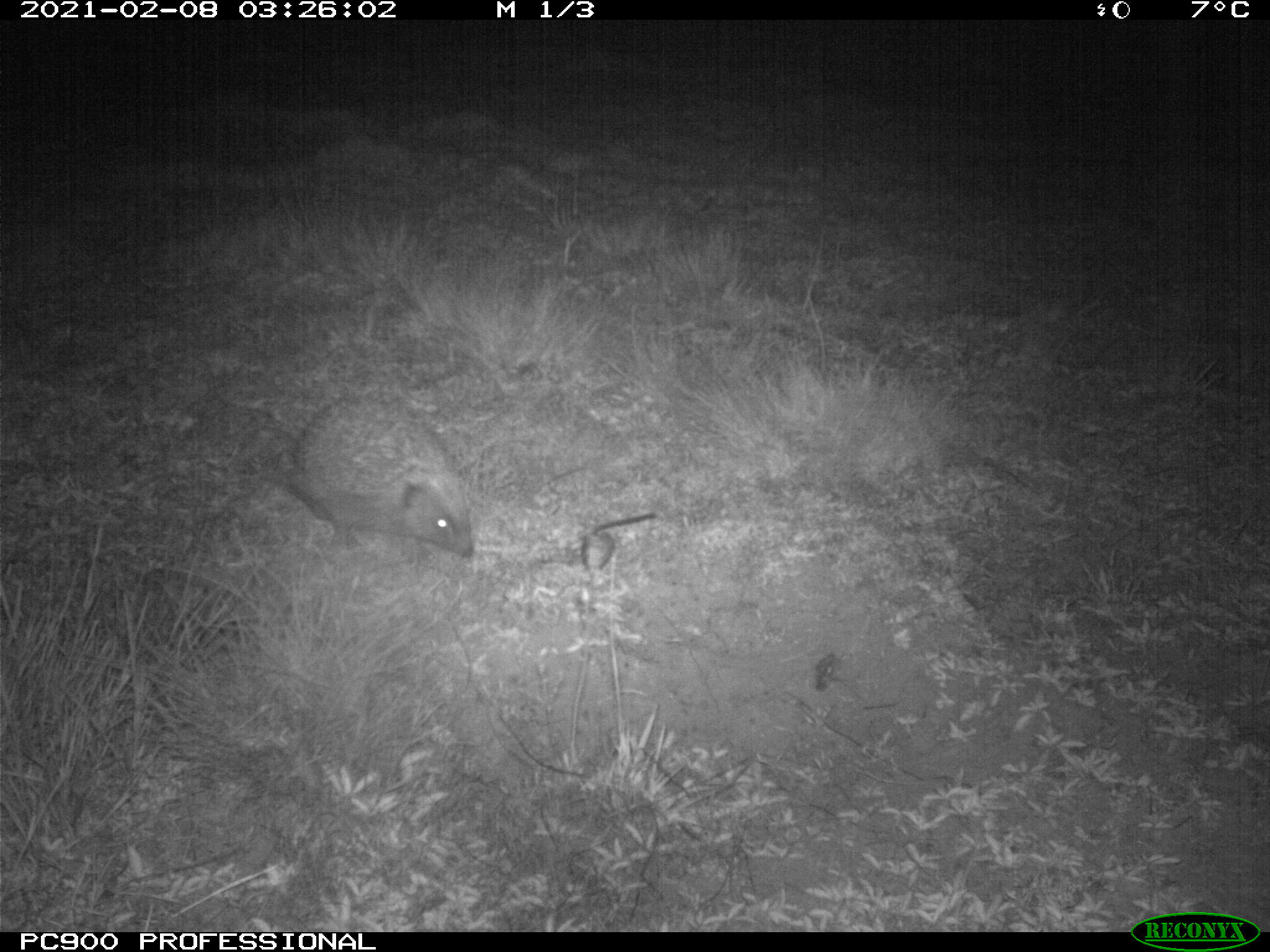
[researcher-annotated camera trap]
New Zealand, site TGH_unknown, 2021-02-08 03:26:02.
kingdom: Animalia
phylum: Chordata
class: Mammalia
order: Eulipotyphla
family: Erinaceidae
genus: Erinaceus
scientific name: Erinaceus europaeus europaeus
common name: european hedgehog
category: hedgehog